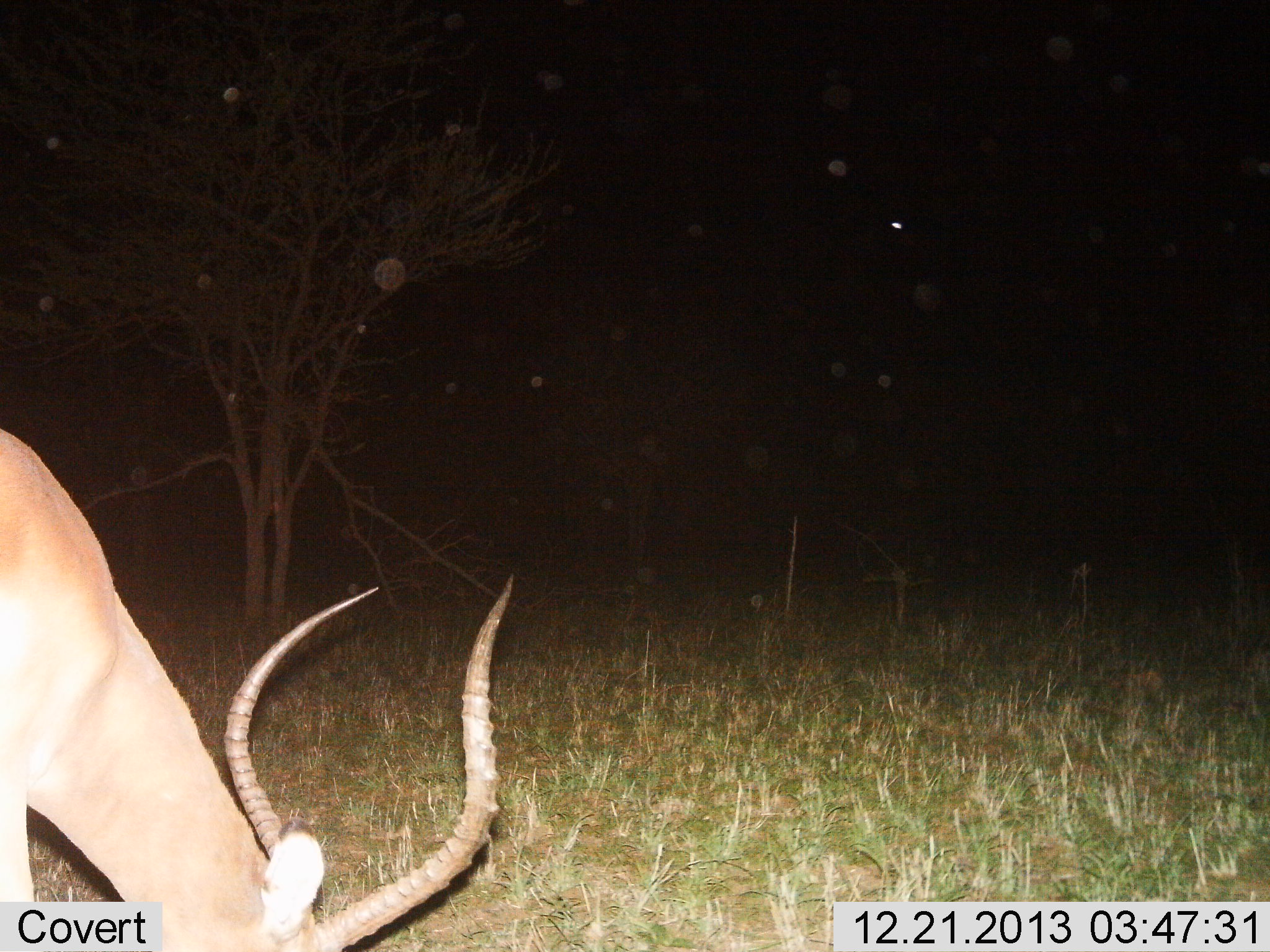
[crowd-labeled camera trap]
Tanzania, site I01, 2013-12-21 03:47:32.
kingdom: Animalia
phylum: Chordata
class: Mammalia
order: Artiodactyla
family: Bovidae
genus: Aepyceros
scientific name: Aepyceros melampus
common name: impala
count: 1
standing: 20%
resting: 0%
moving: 0%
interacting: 0%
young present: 0%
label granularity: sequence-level